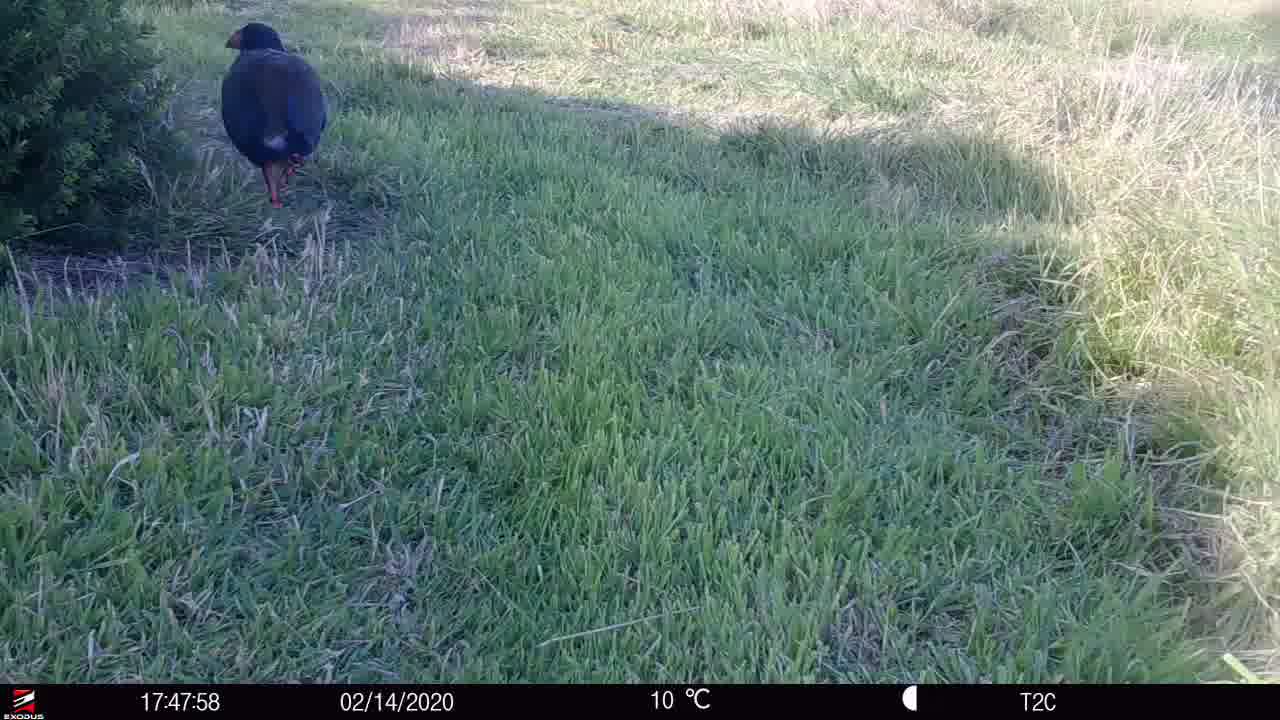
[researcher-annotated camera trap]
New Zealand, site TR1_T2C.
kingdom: Animalia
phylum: Chordata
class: Aves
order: Gruiformes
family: Rallidae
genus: Porphyrio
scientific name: Porphyrio mantelli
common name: takahe